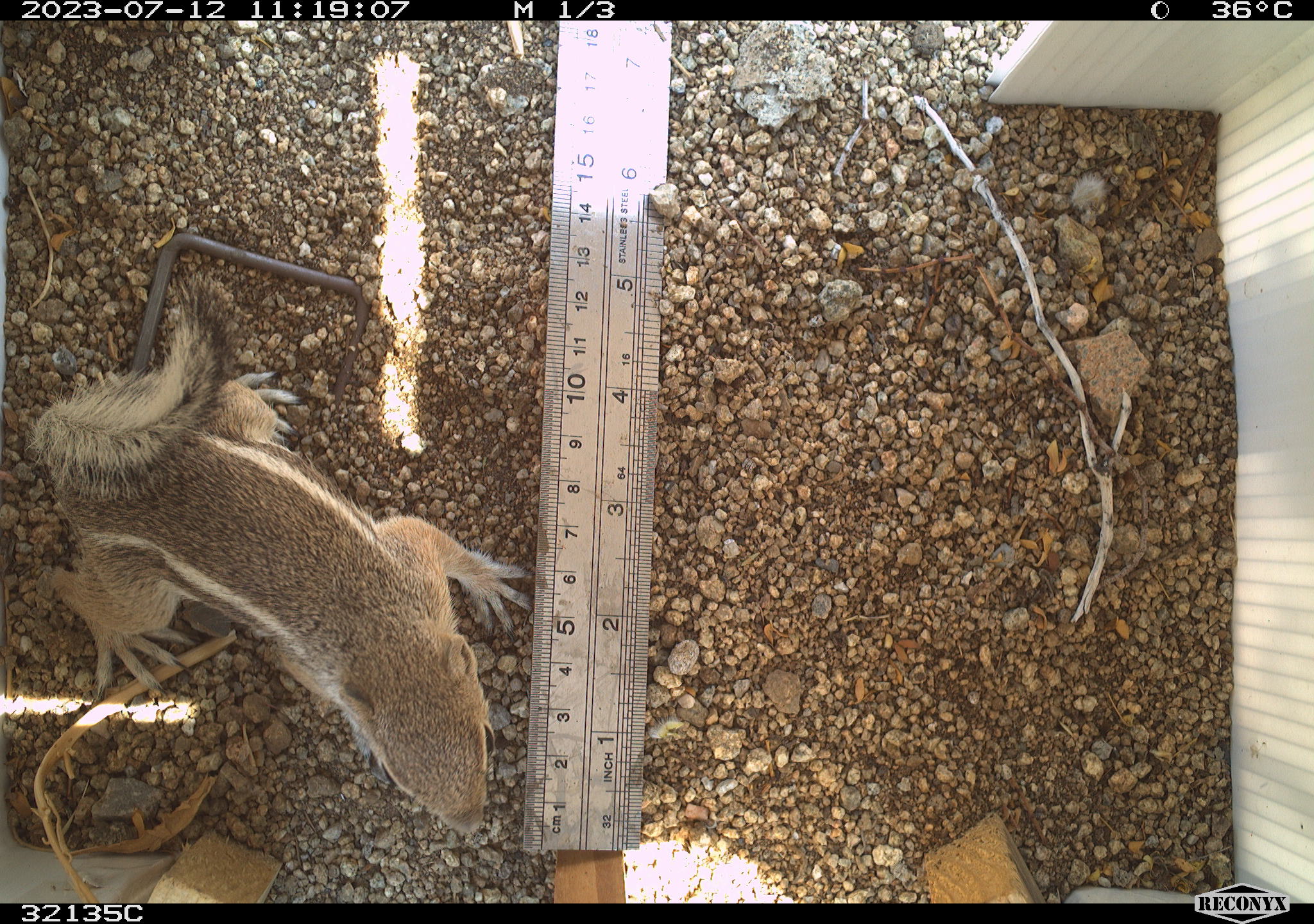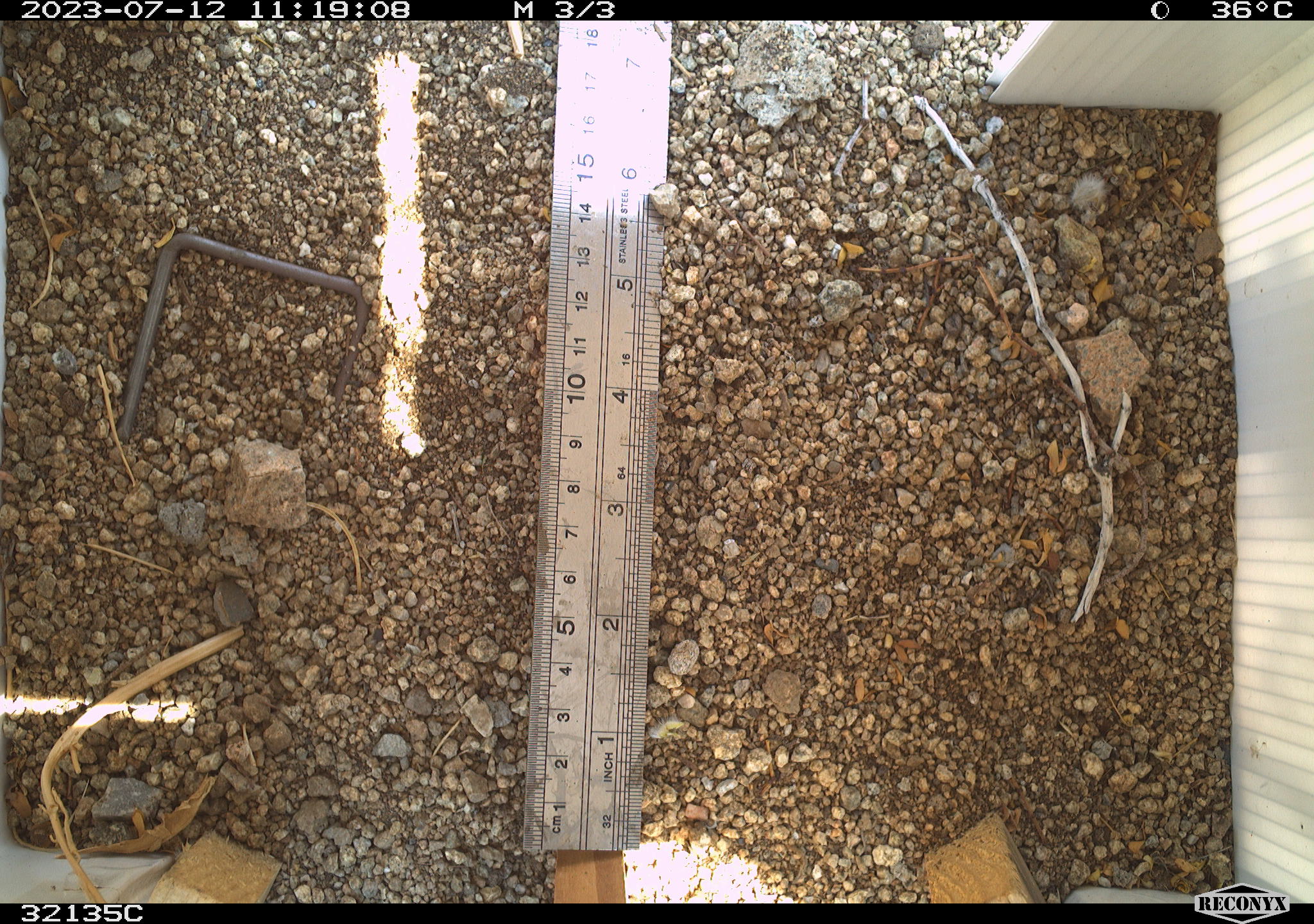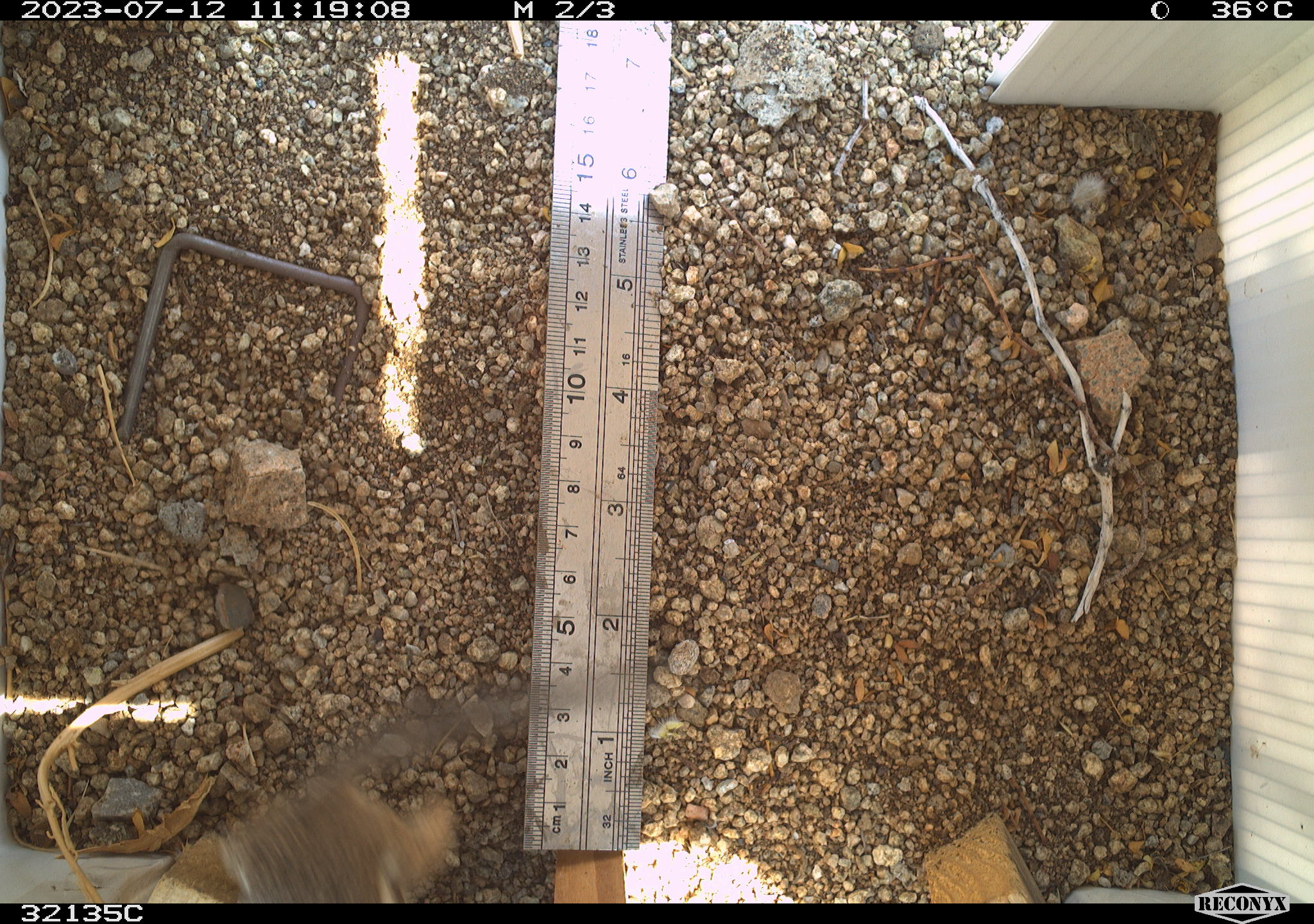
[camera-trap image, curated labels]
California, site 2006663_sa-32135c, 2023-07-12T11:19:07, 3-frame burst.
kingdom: Animalia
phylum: Chordata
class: Mammalia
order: Rodentia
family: Sciuridae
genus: Ammospermophilus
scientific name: Ammospermophilus leucurus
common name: white-tailed antelope squirrel